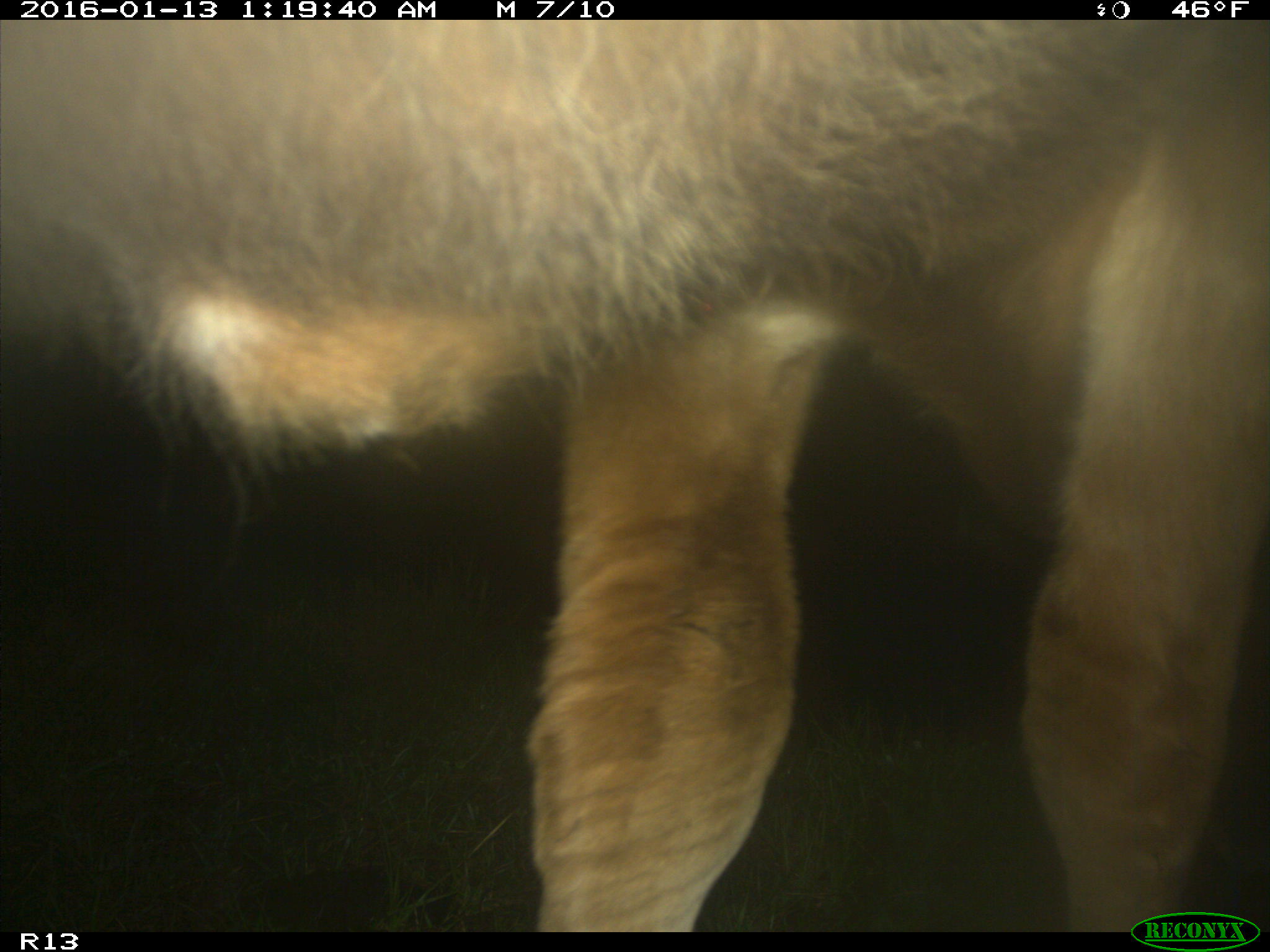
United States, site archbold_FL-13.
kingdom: Animalia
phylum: Chordata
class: Mammalia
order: Artiodactyla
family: Bovidae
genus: Bos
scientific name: Bos taurus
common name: domestic cow